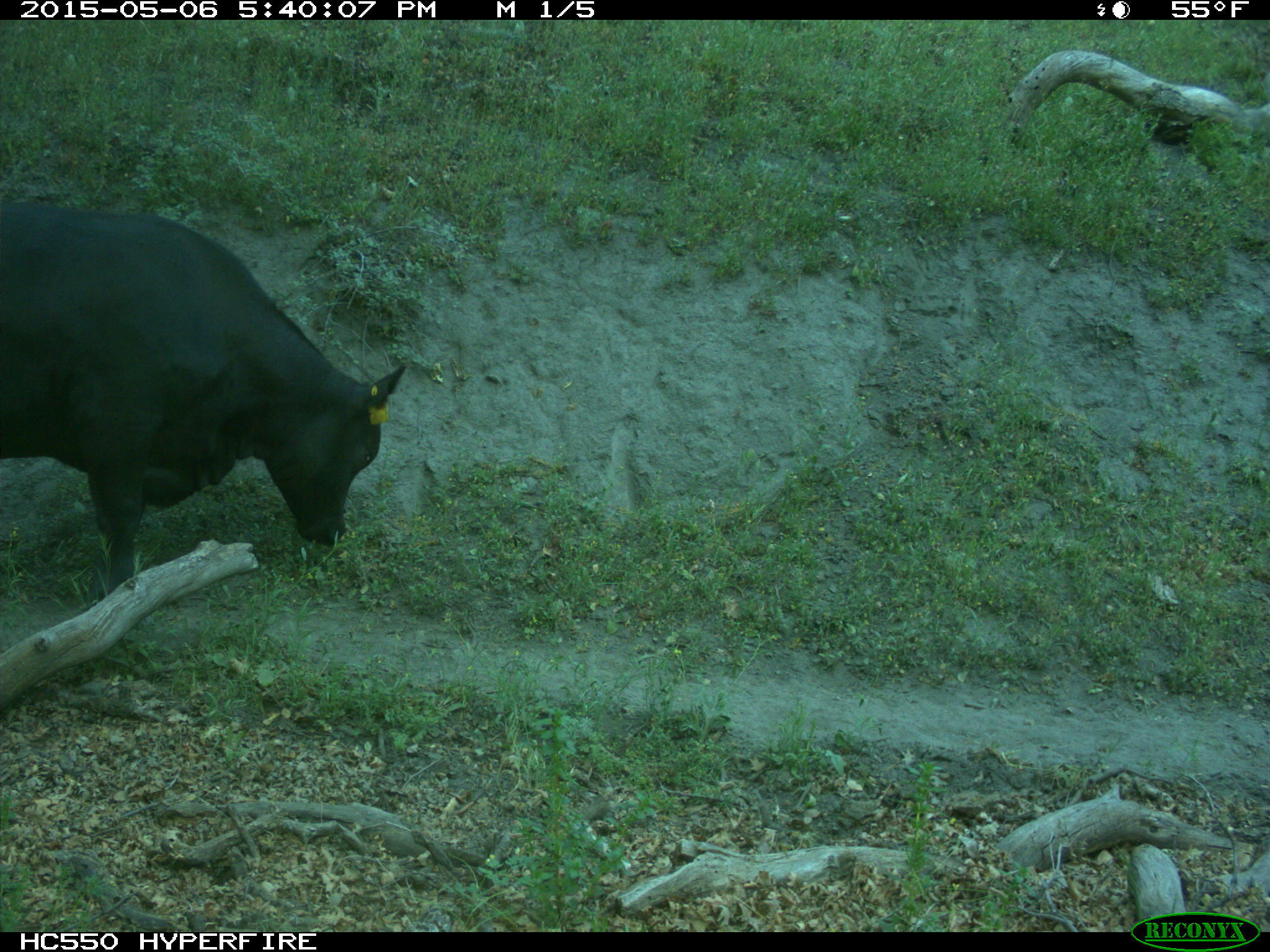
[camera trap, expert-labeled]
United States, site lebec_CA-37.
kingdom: Animalia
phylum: Chordata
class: Mammalia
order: Artiodactyla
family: Bovidae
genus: Bos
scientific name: Bos taurus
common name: domestic cow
Bos taurus (domestic cow).